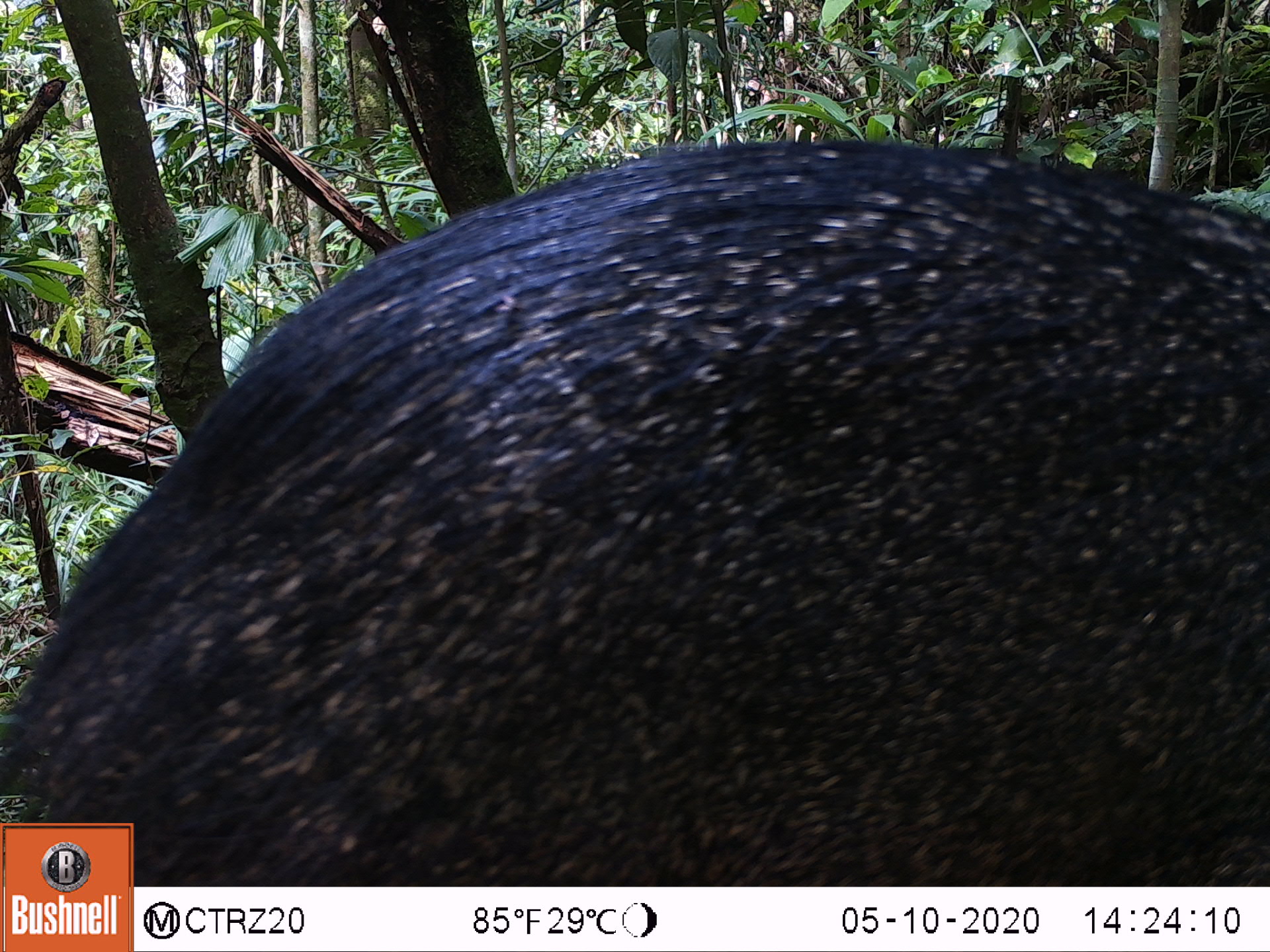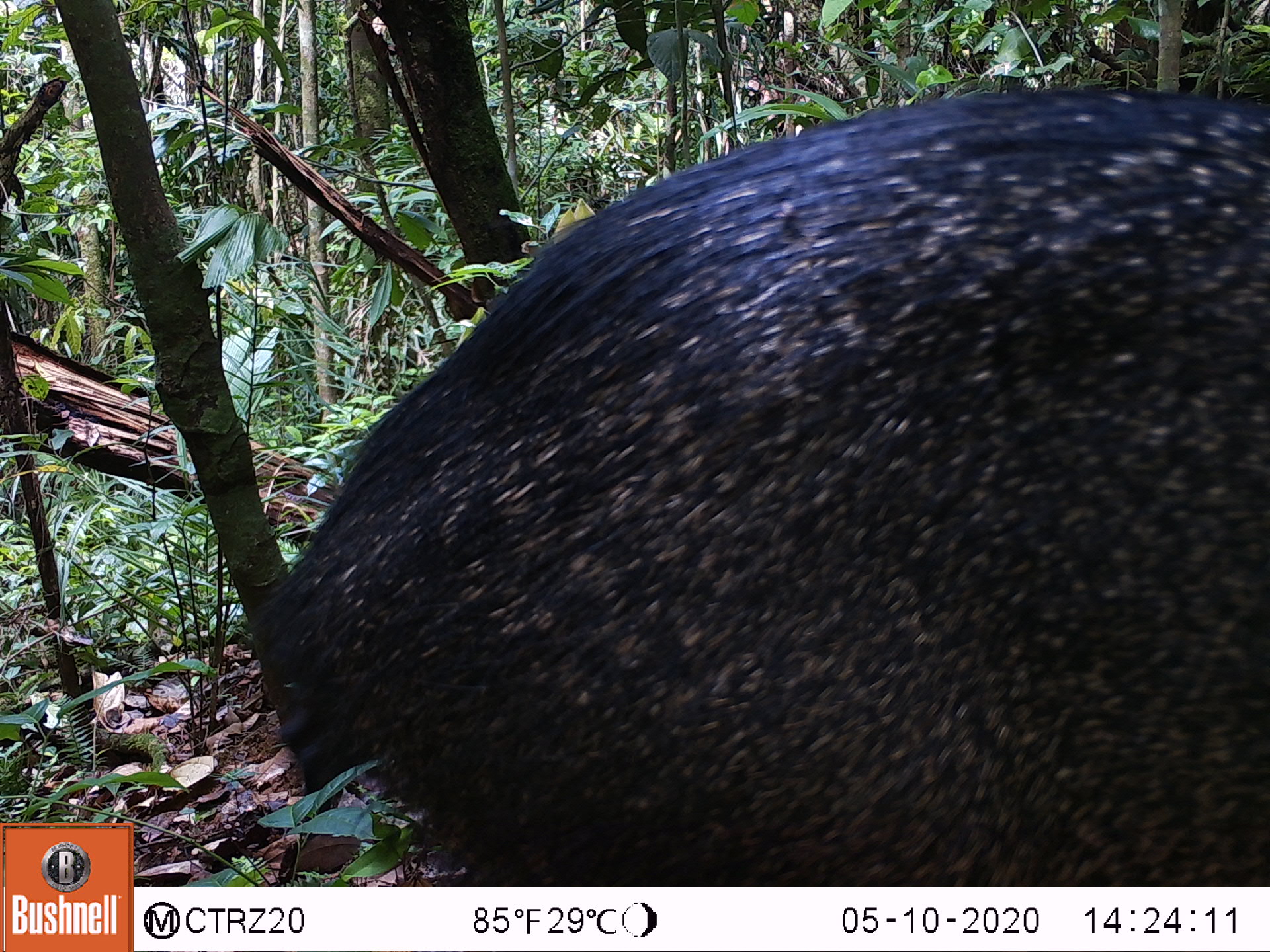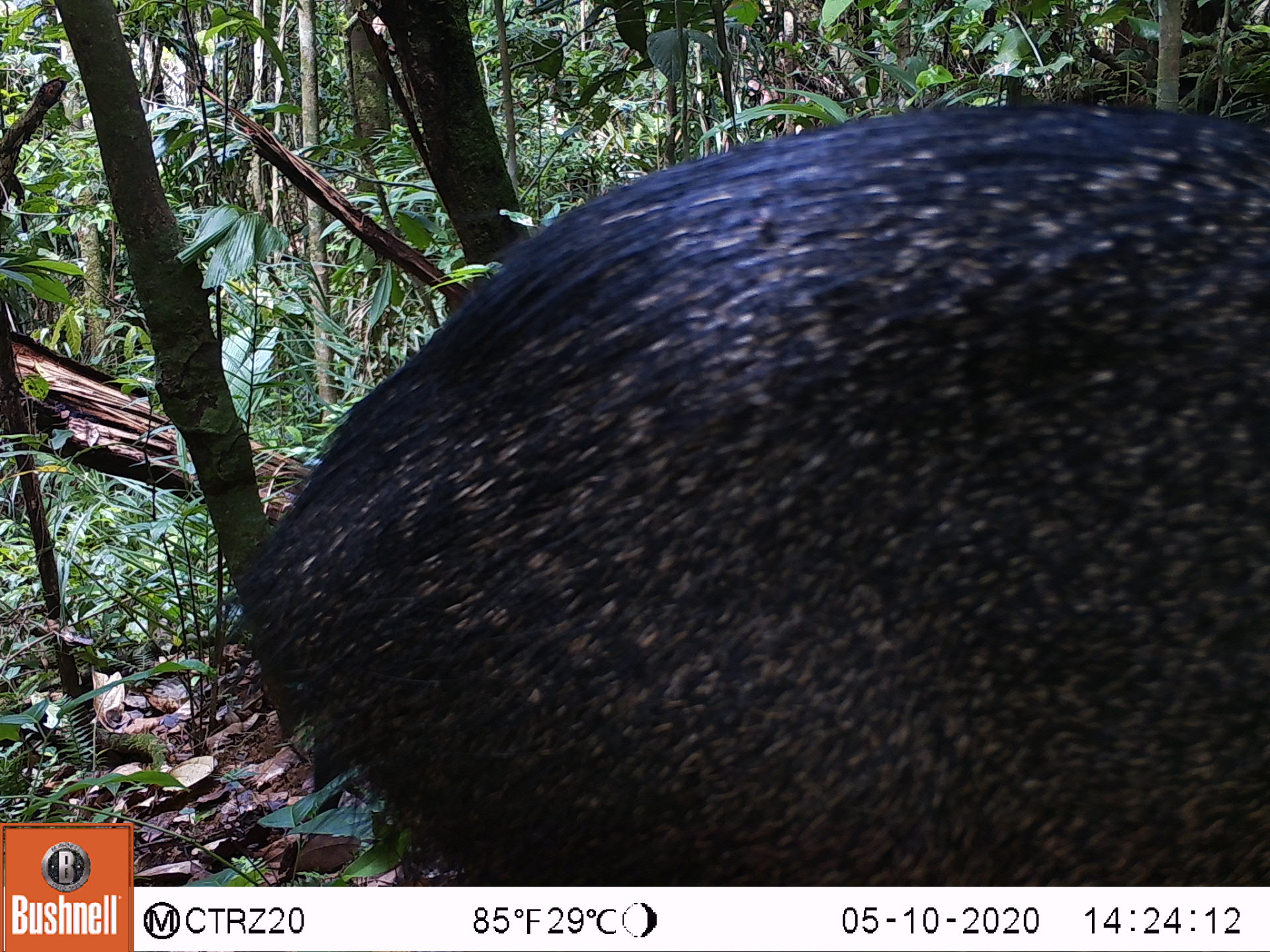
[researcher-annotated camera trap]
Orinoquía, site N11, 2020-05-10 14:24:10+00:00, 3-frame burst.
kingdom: Animalia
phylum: Chordata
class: Mammalia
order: Artiodactyla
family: Tayassuidae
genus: Pecari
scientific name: Pecari tajacu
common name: collared peccary